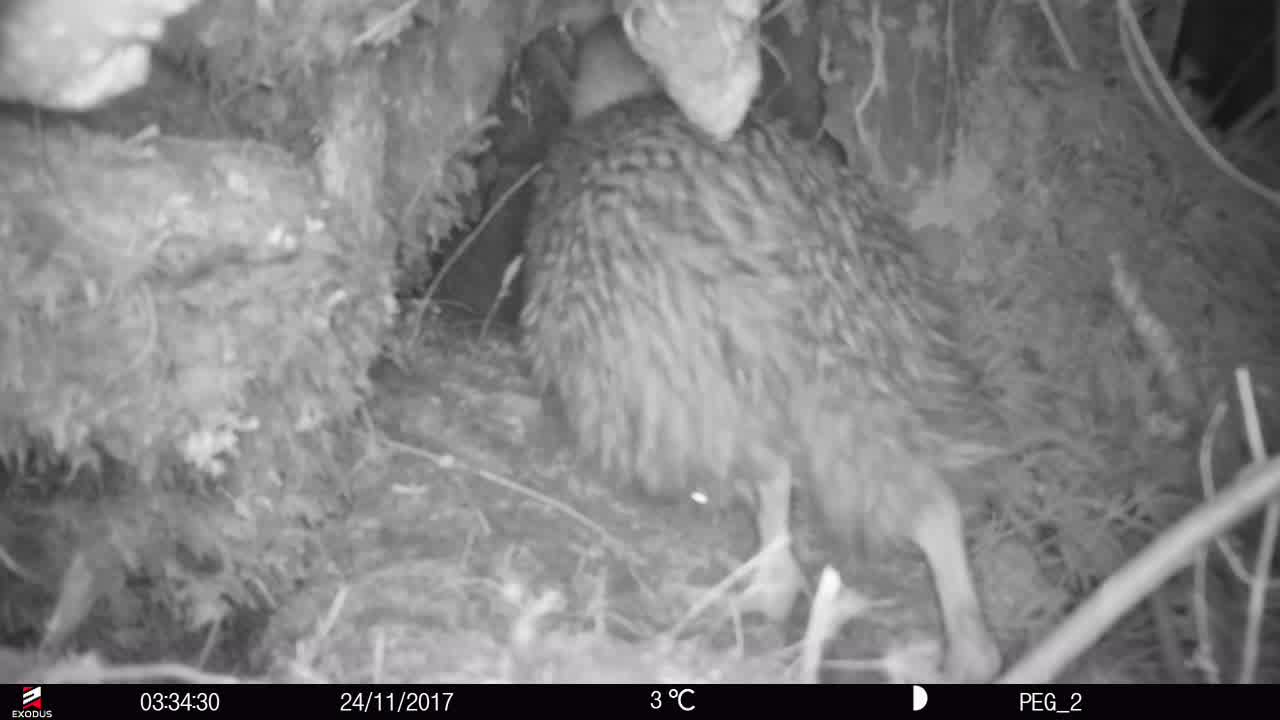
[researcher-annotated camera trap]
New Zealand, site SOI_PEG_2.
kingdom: Animalia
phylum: Chordata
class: Aves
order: Apterygiformes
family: Apterygidae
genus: Apteryx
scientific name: Apteryx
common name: kiwi